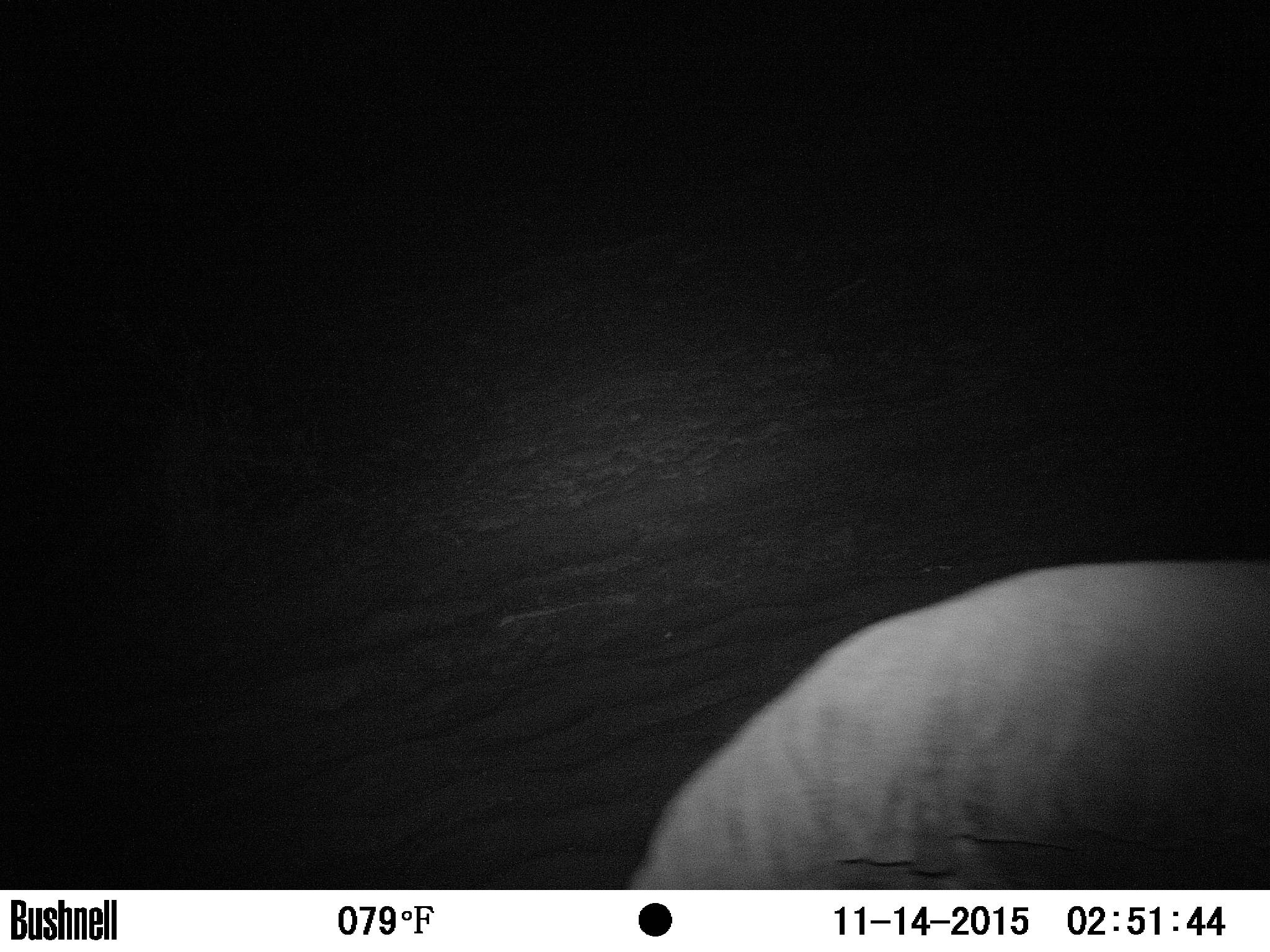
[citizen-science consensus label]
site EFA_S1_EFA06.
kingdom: Animalia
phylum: Chordata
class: Mammalia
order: Proboscidea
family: Elephantidae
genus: Loxodonta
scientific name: Loxodonta africana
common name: african bush elephant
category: elephant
Elephant (african bush elephant) (Loxodonta africana), count 1. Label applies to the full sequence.